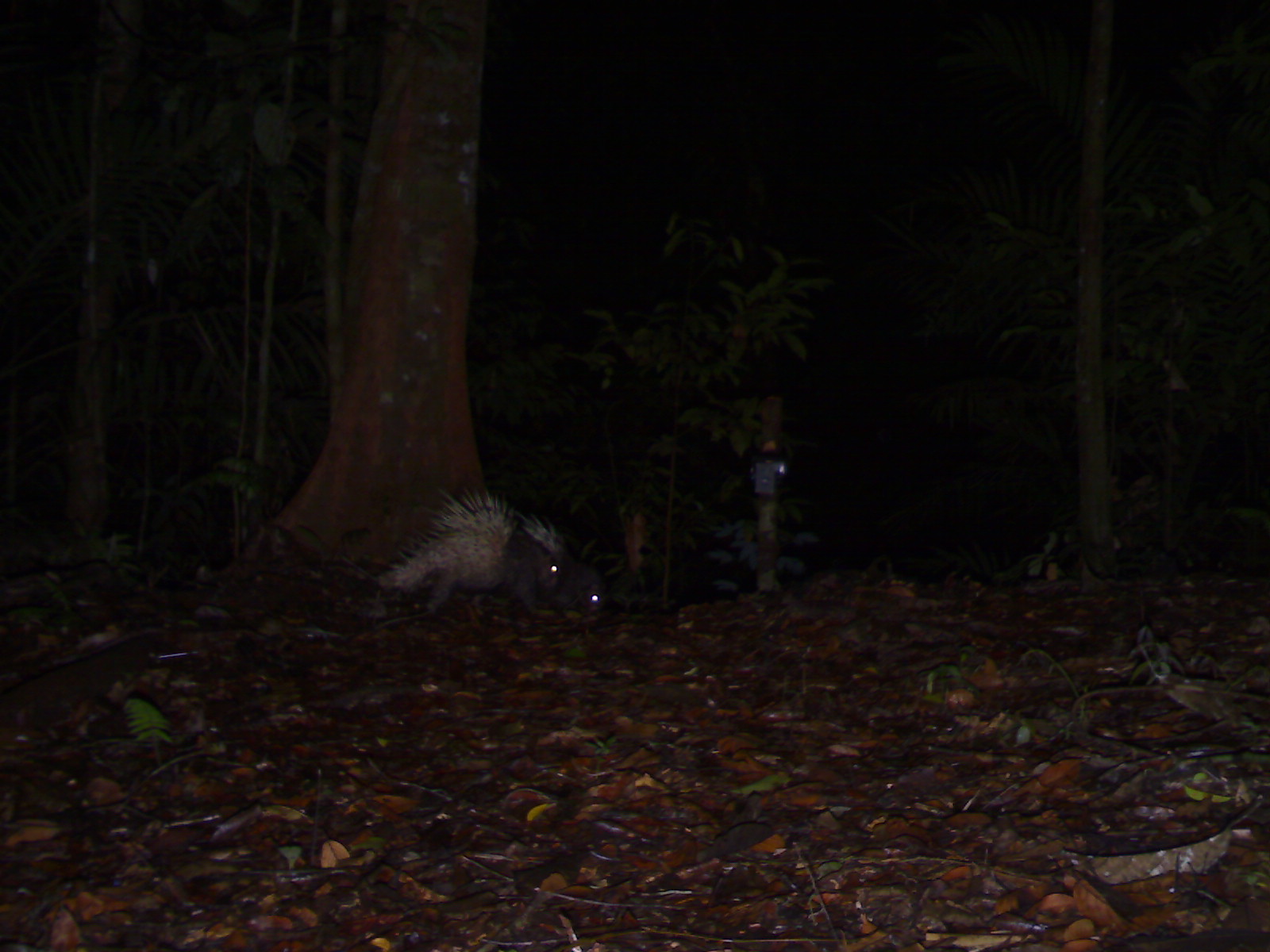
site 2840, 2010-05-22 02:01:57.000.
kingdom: Animalia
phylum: Chordata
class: Mammalia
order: Rodentia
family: Hystricidae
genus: Hystrix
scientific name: Hystrix brachyura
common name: east asian porcupine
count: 2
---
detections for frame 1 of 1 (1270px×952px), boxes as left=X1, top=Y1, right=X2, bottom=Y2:
hystrix brachyura: left=375, top=487, right=563, bottom=620; left=446, top=537, right=606, bottom=620